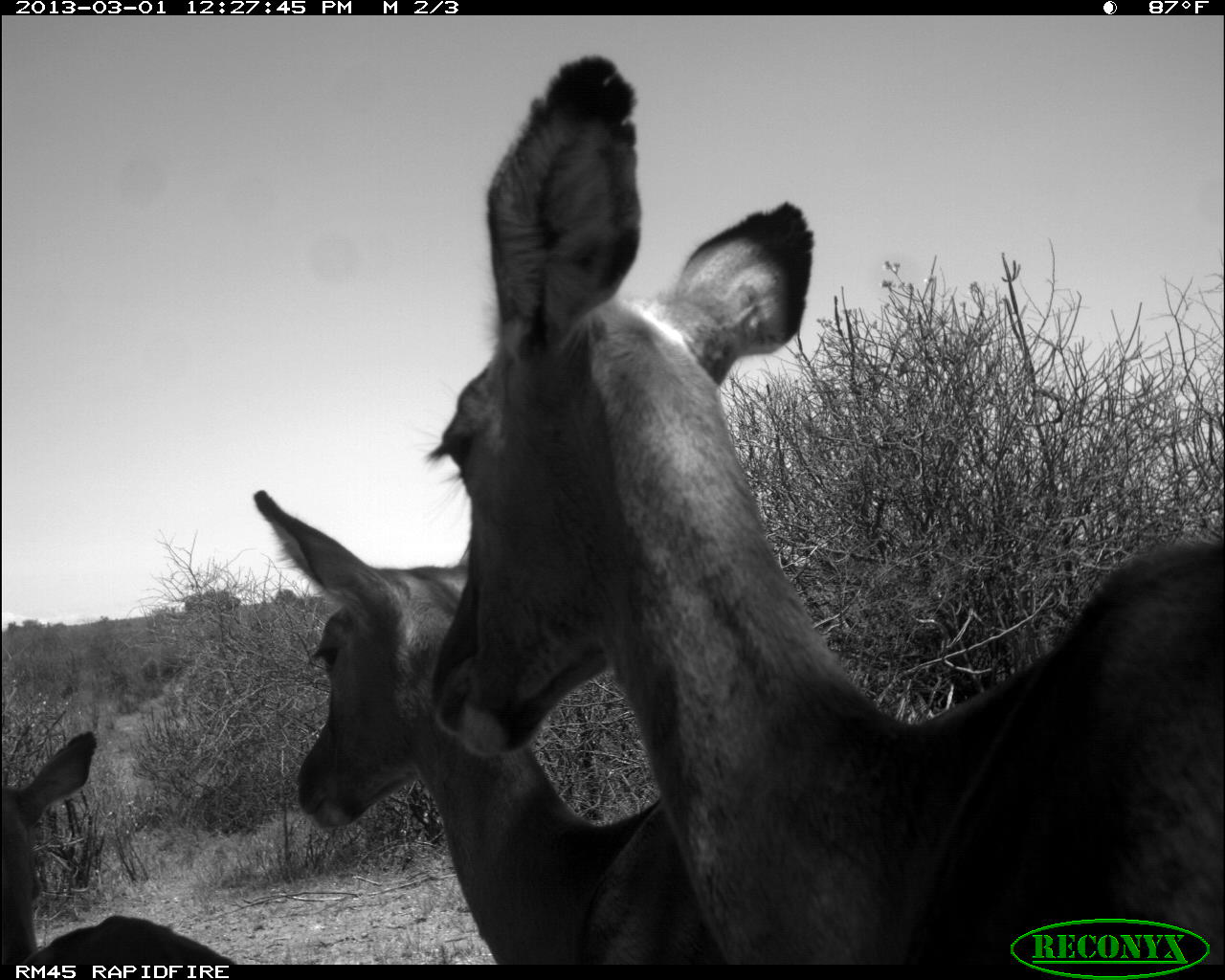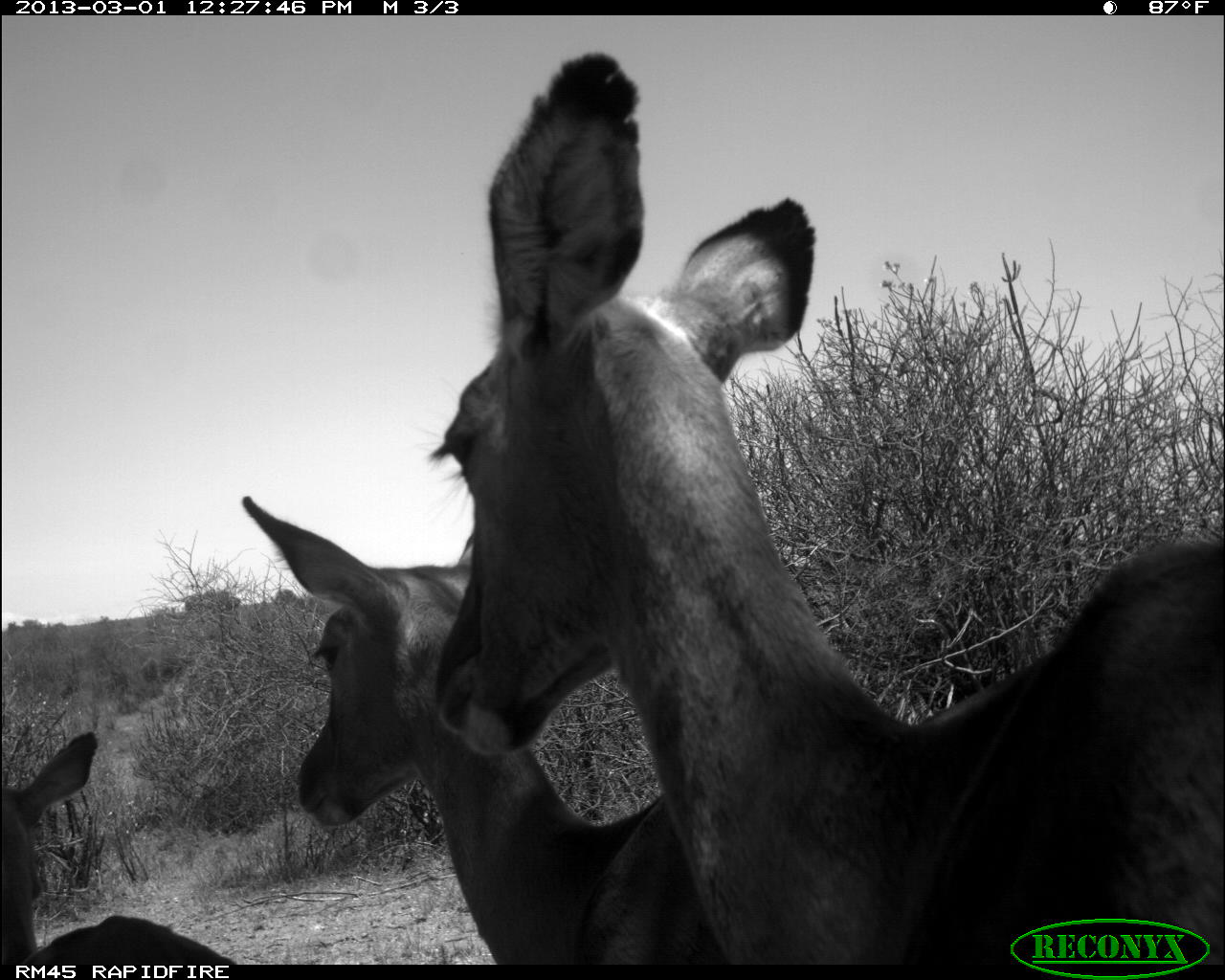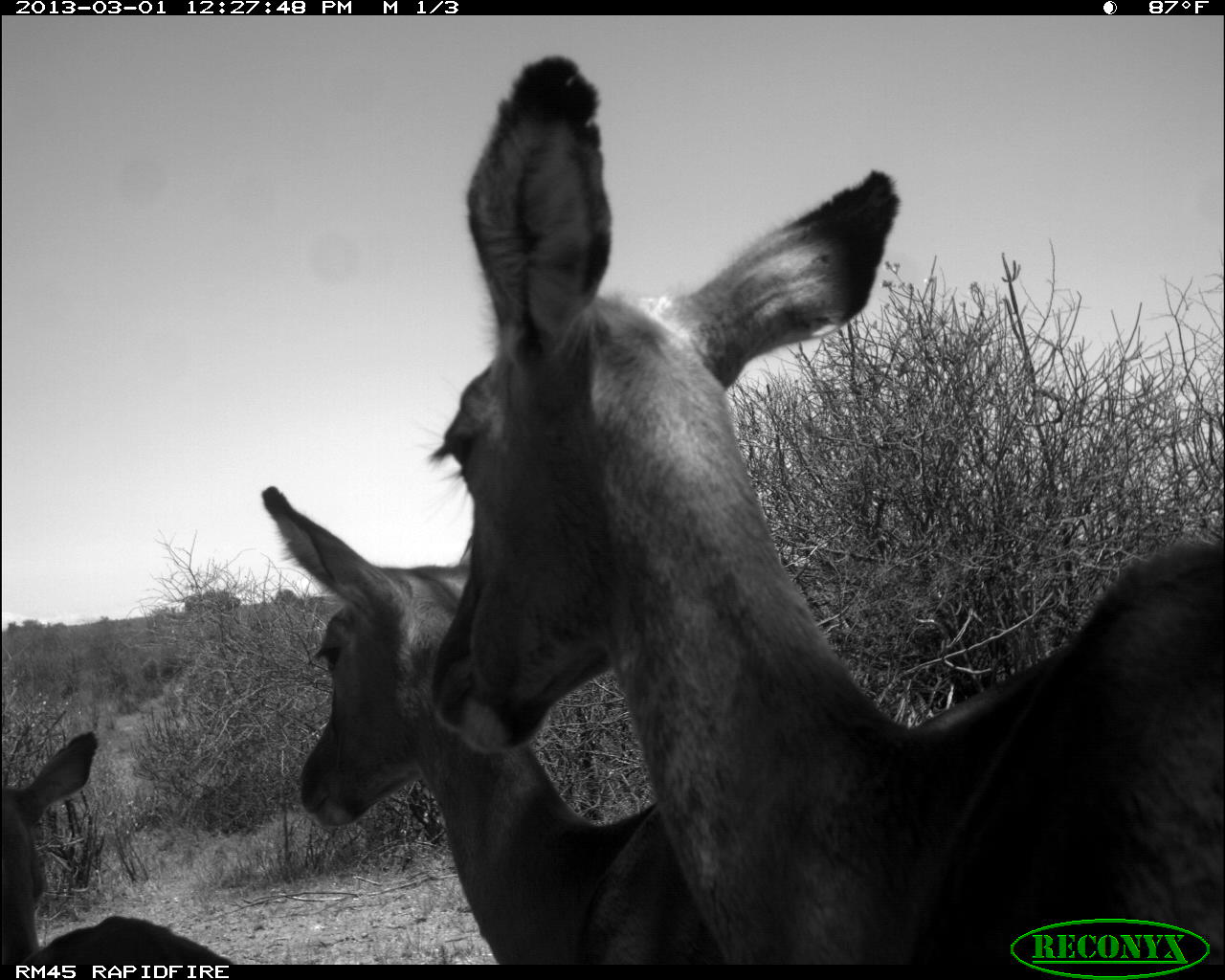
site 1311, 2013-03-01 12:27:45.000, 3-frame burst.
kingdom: Animalia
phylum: Chordata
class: Mammalia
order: Artiodactyla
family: Bovidae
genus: Aepyceros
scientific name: Aepyceros melampus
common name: impala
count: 3